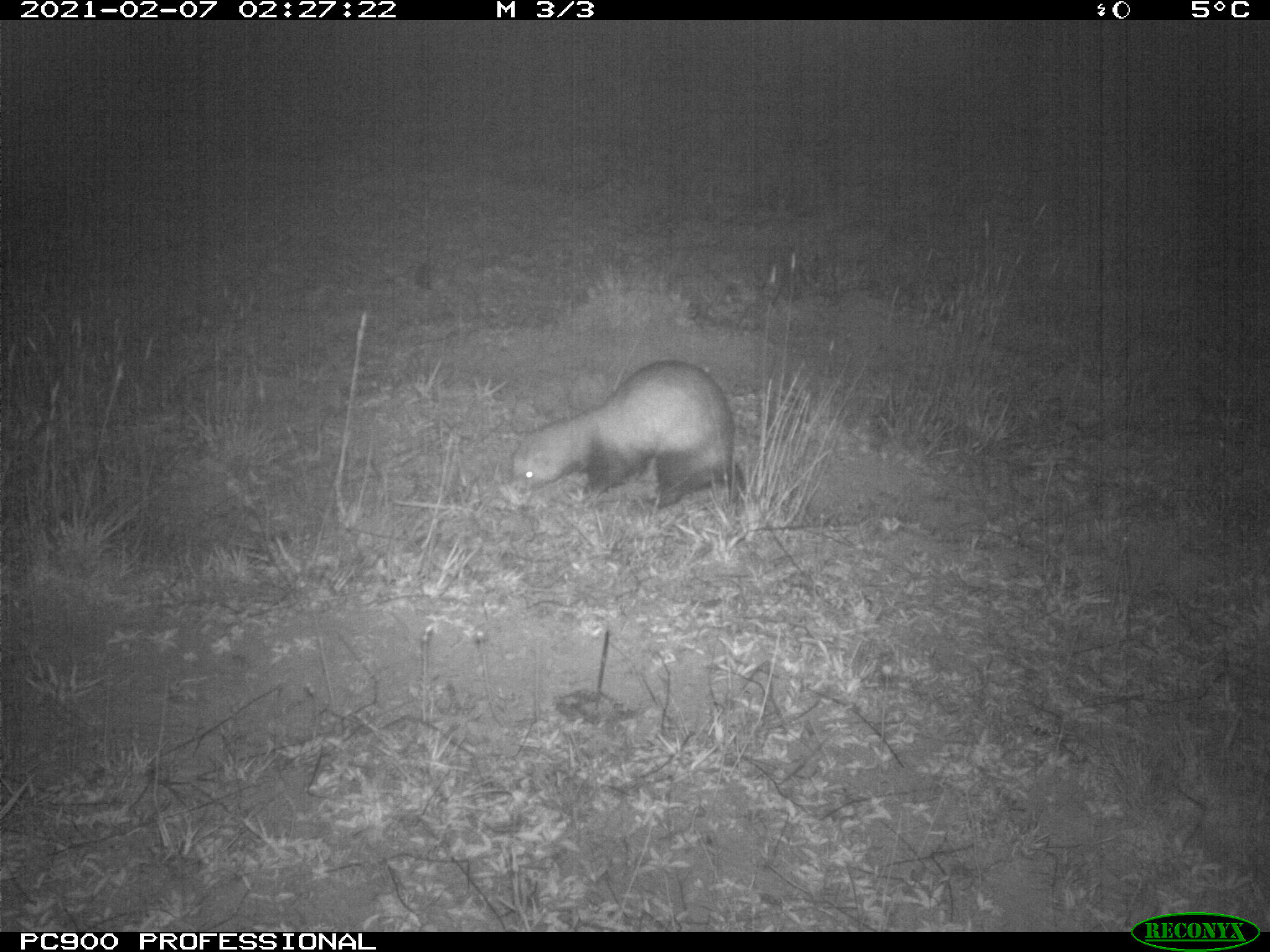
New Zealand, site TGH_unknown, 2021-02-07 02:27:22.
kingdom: Animalia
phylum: Chordata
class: Mammalia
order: Carnivora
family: Mustelidae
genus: Mustela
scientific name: Mustela furo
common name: ferret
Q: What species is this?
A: Ferret (Mustela furo).